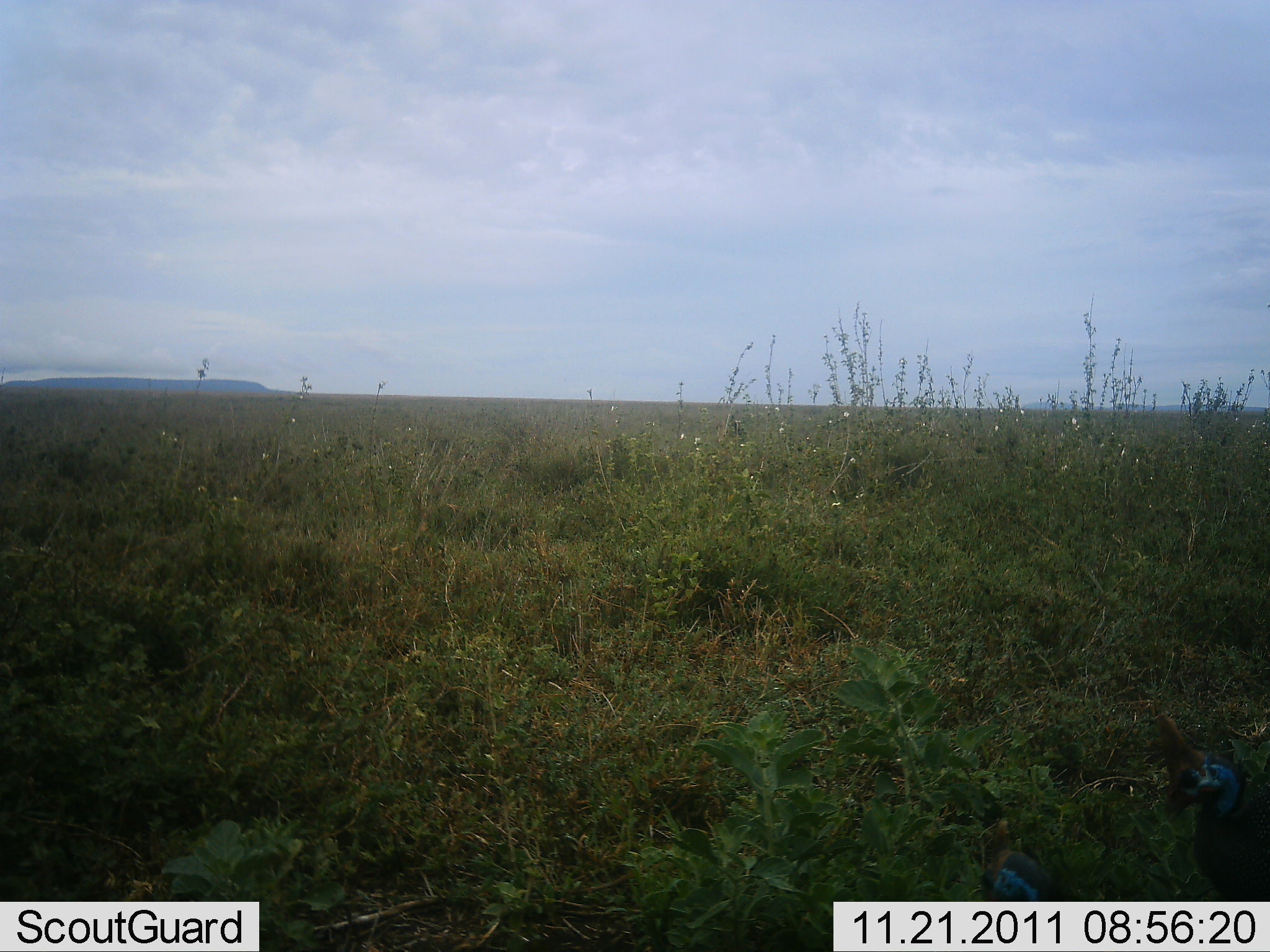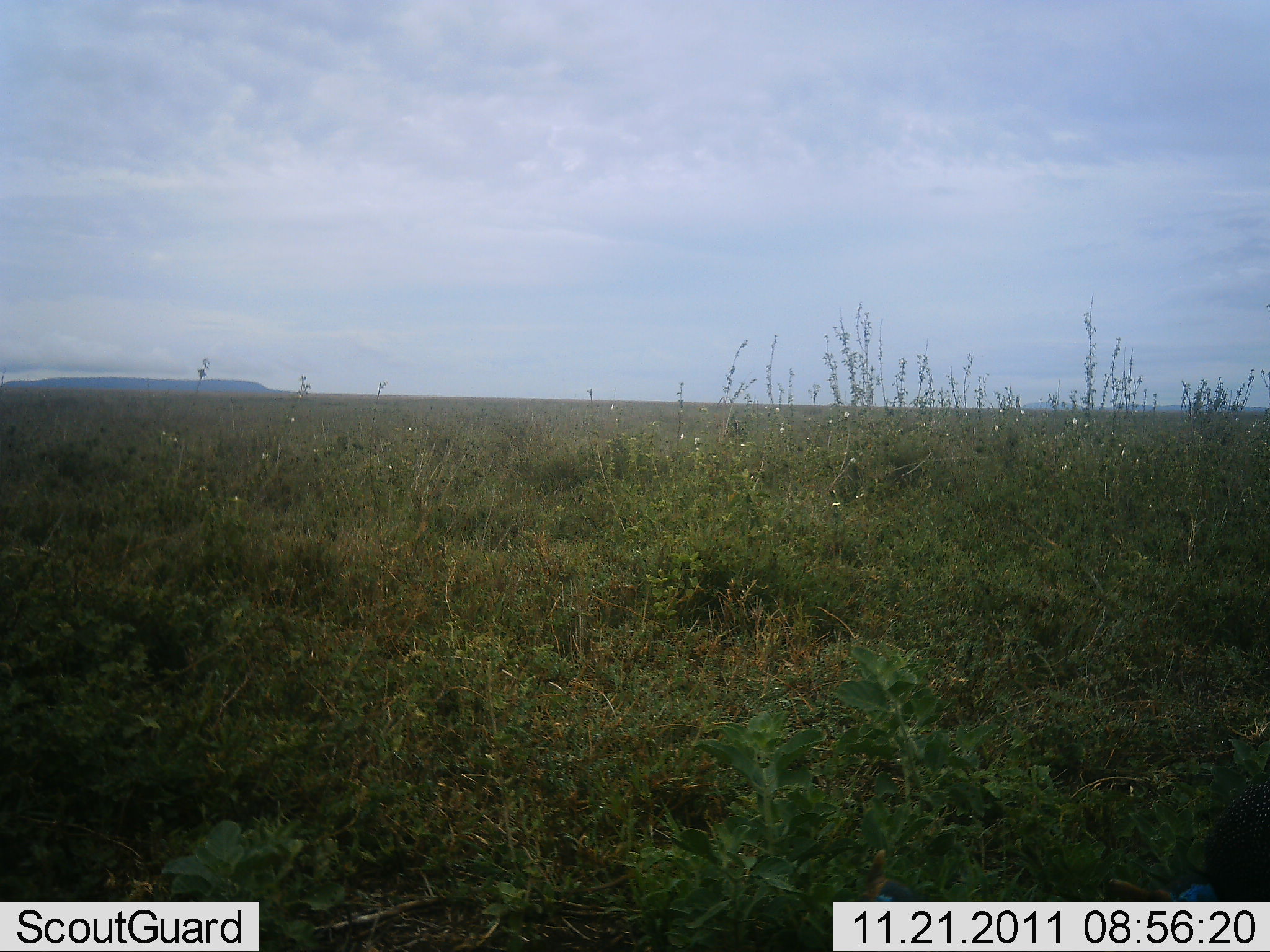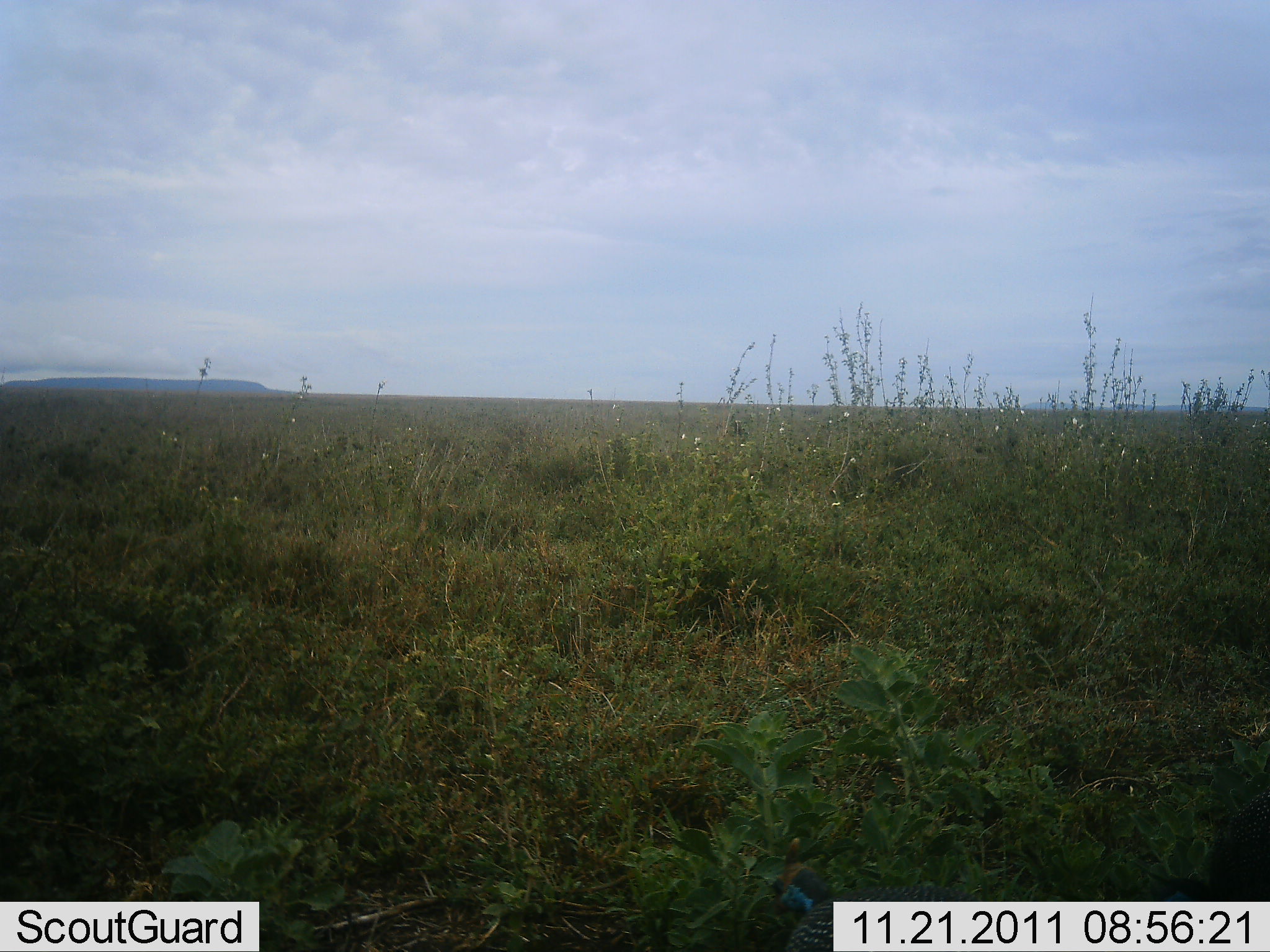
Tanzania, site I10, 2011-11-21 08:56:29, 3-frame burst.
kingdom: Animalia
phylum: Chordata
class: Aves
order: Galliformes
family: Numididae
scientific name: Numididae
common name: guinea fowl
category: guineafowl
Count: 2.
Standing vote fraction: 9%.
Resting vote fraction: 0%.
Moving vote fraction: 64%.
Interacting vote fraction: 0%.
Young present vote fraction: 0%.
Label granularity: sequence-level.